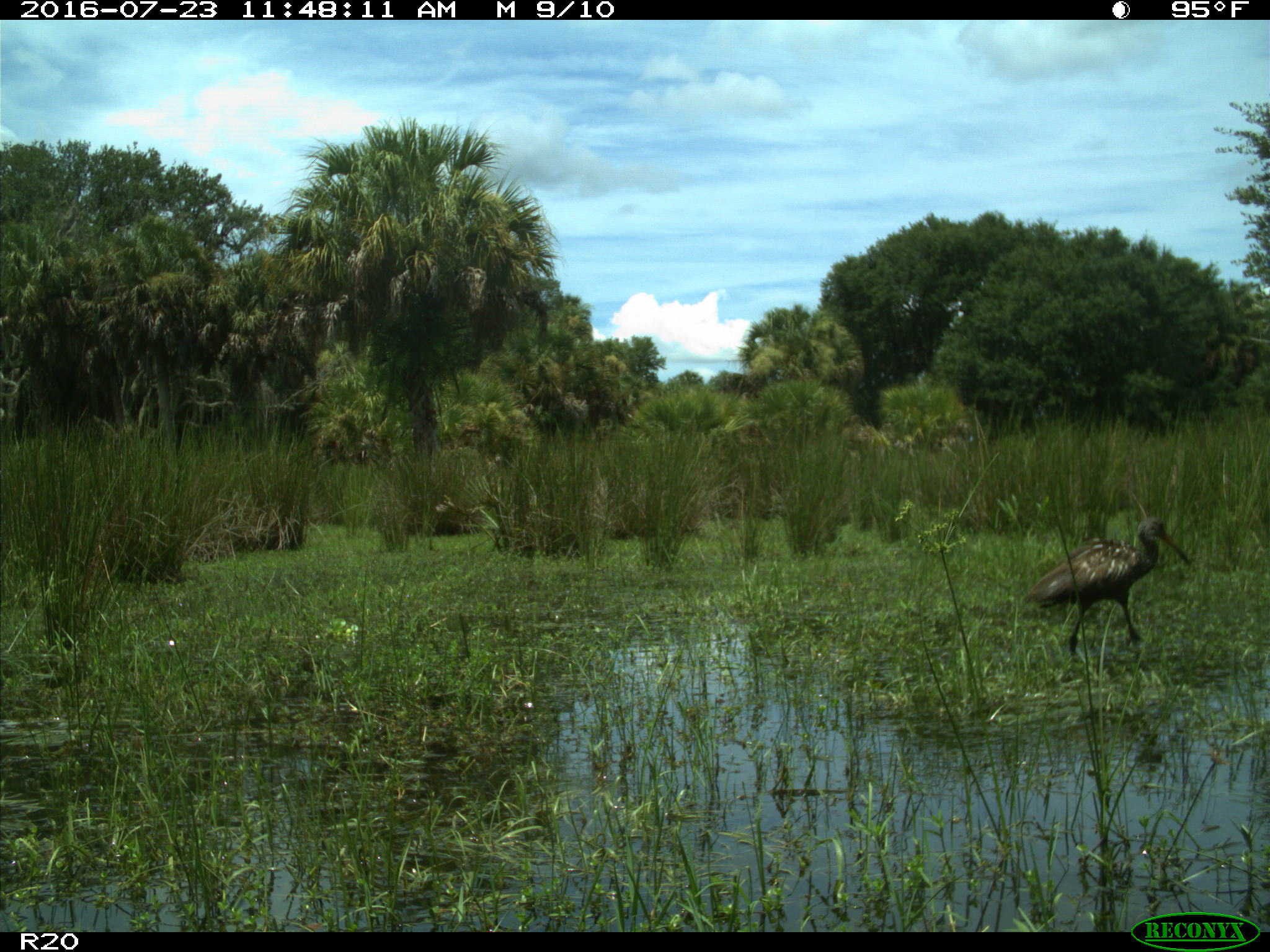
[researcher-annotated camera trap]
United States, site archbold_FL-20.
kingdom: Animalia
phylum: Chordata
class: Aves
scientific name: Aves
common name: birds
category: unidentified bird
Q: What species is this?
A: Unidentified bird (birds) (Aves).